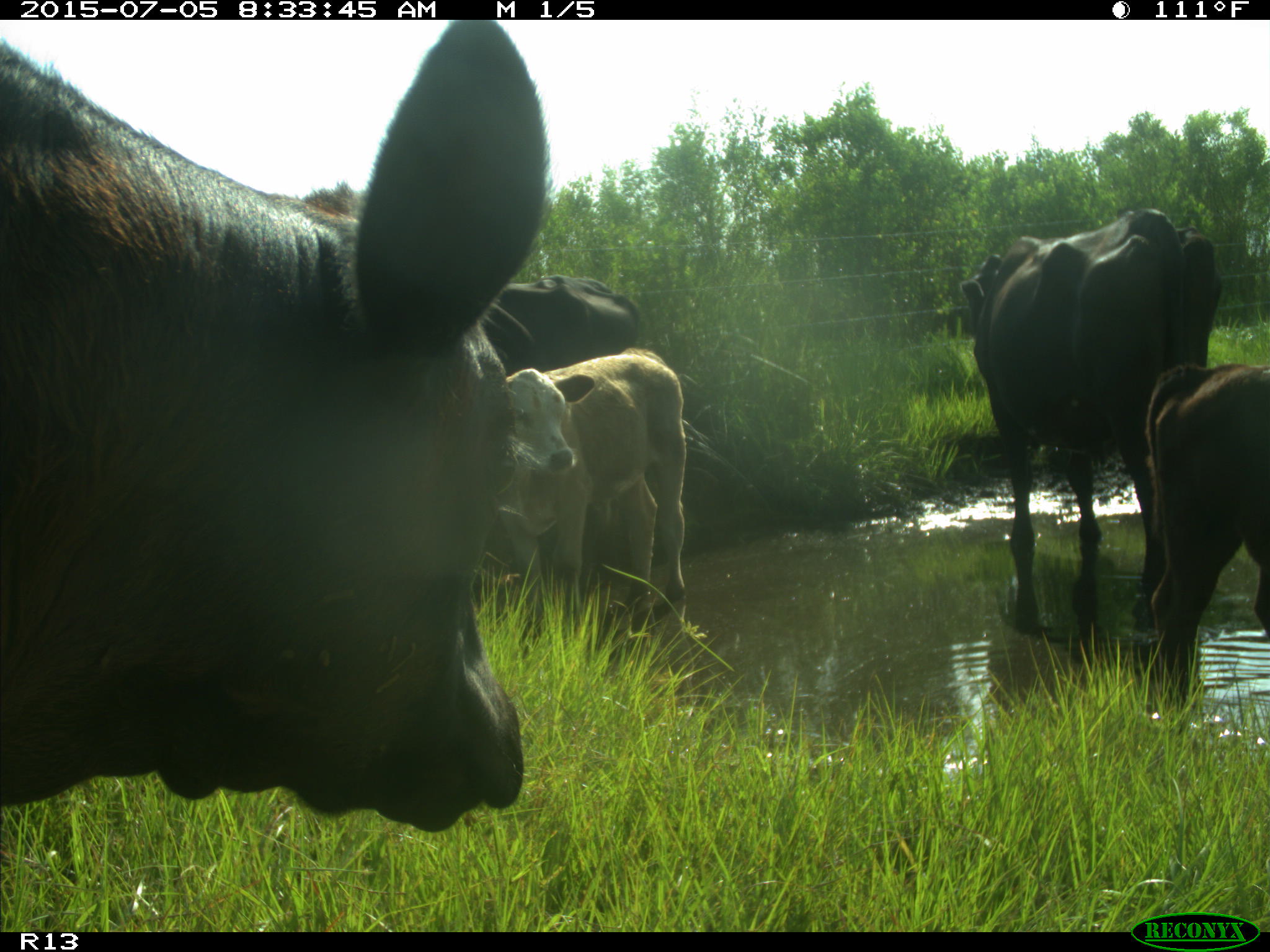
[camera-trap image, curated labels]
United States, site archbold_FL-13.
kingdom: Animalia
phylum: Chordata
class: Mammalia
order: Artiodactyla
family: Bovidae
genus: Bos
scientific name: Bos taurus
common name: domestic cow